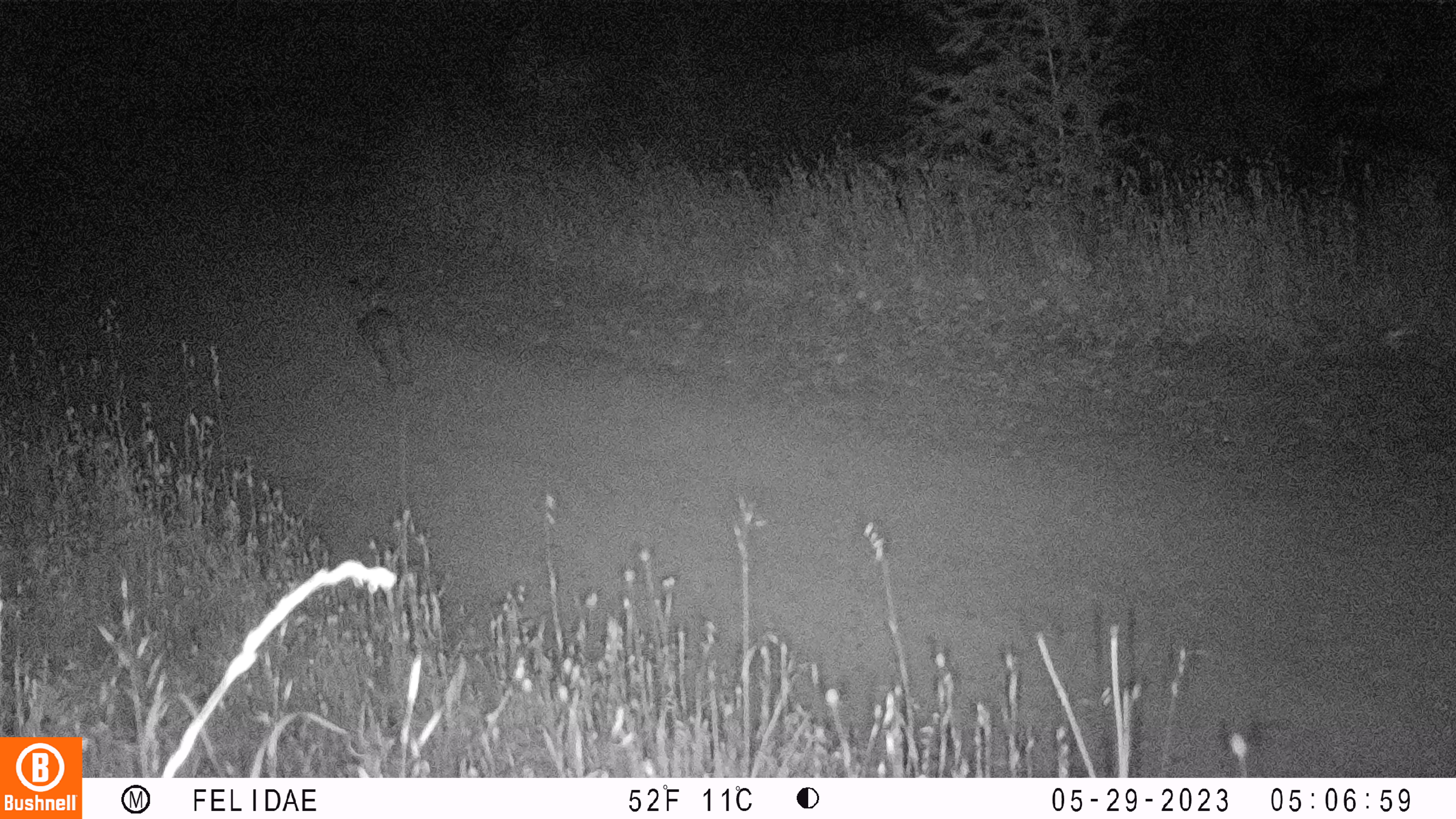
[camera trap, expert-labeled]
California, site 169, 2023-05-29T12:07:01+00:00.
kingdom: Animalia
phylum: Chordata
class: Mammalia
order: Lagomorpha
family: Leporidae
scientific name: Leporidae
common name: rabbit